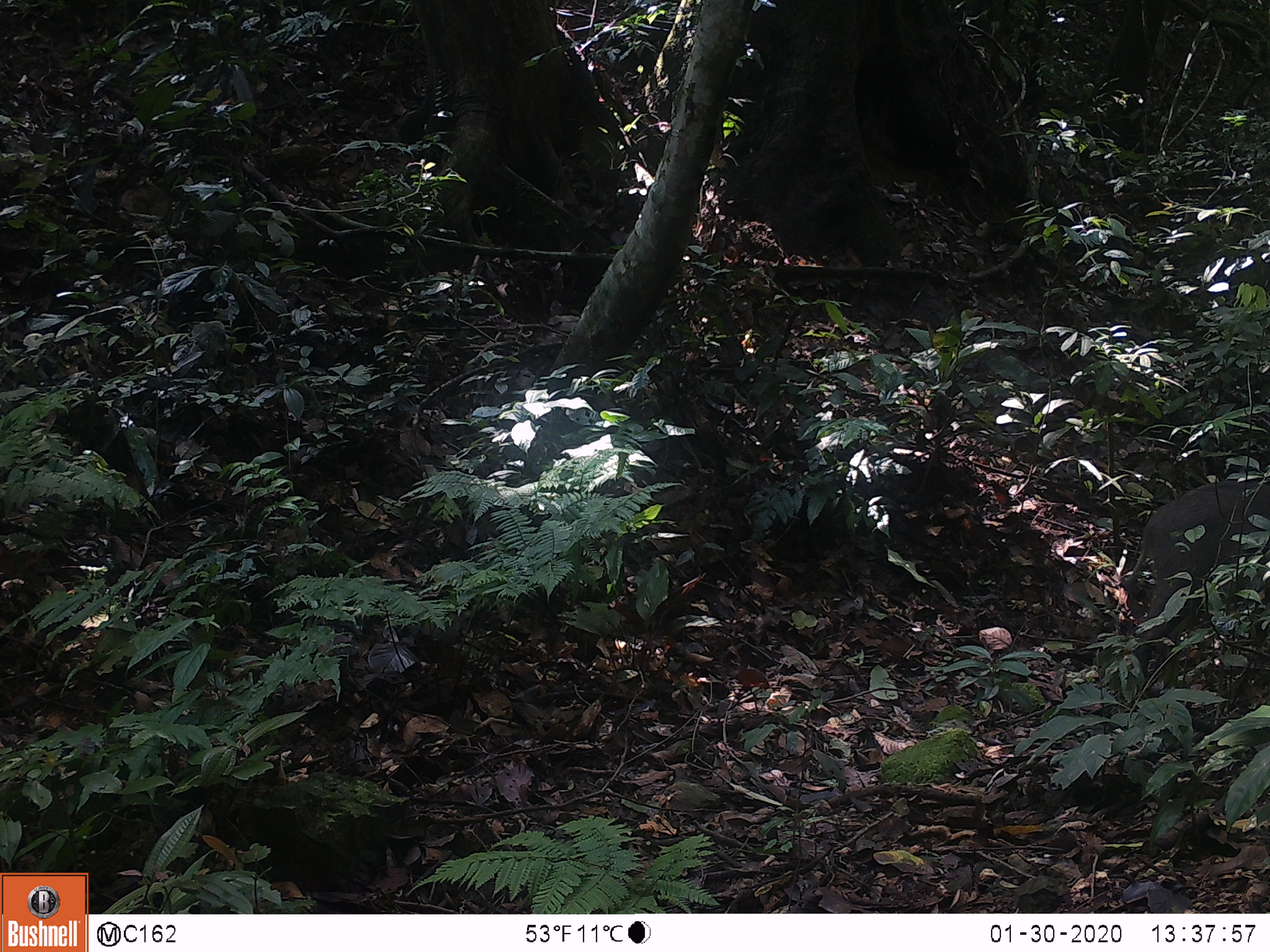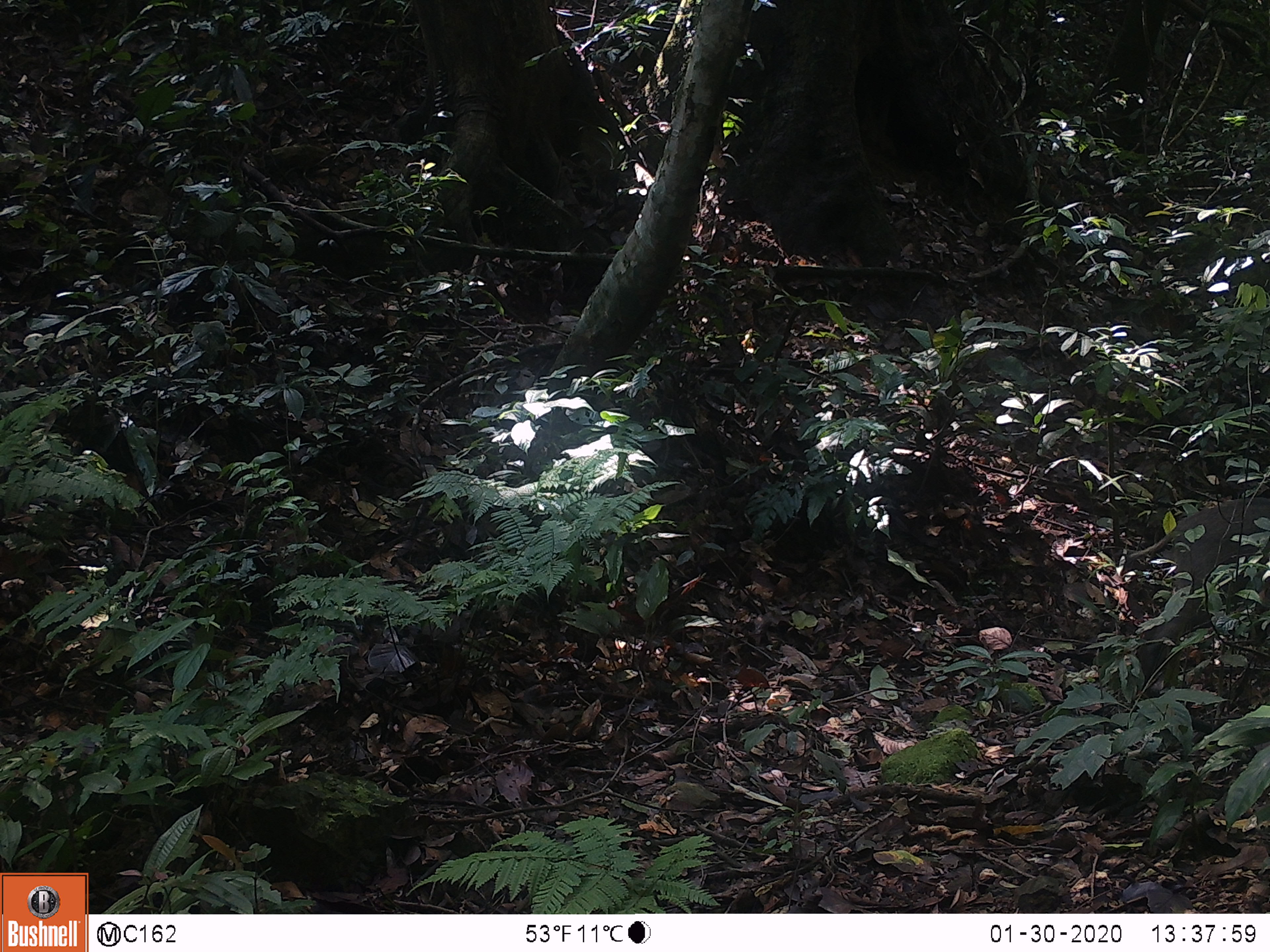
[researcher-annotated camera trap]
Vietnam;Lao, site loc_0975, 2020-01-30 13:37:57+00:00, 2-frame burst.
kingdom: Animalia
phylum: Chordata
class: Mammalia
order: Artiodactyla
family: Suidae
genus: Sus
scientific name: Sus scrofa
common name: eurasian wild pig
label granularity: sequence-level